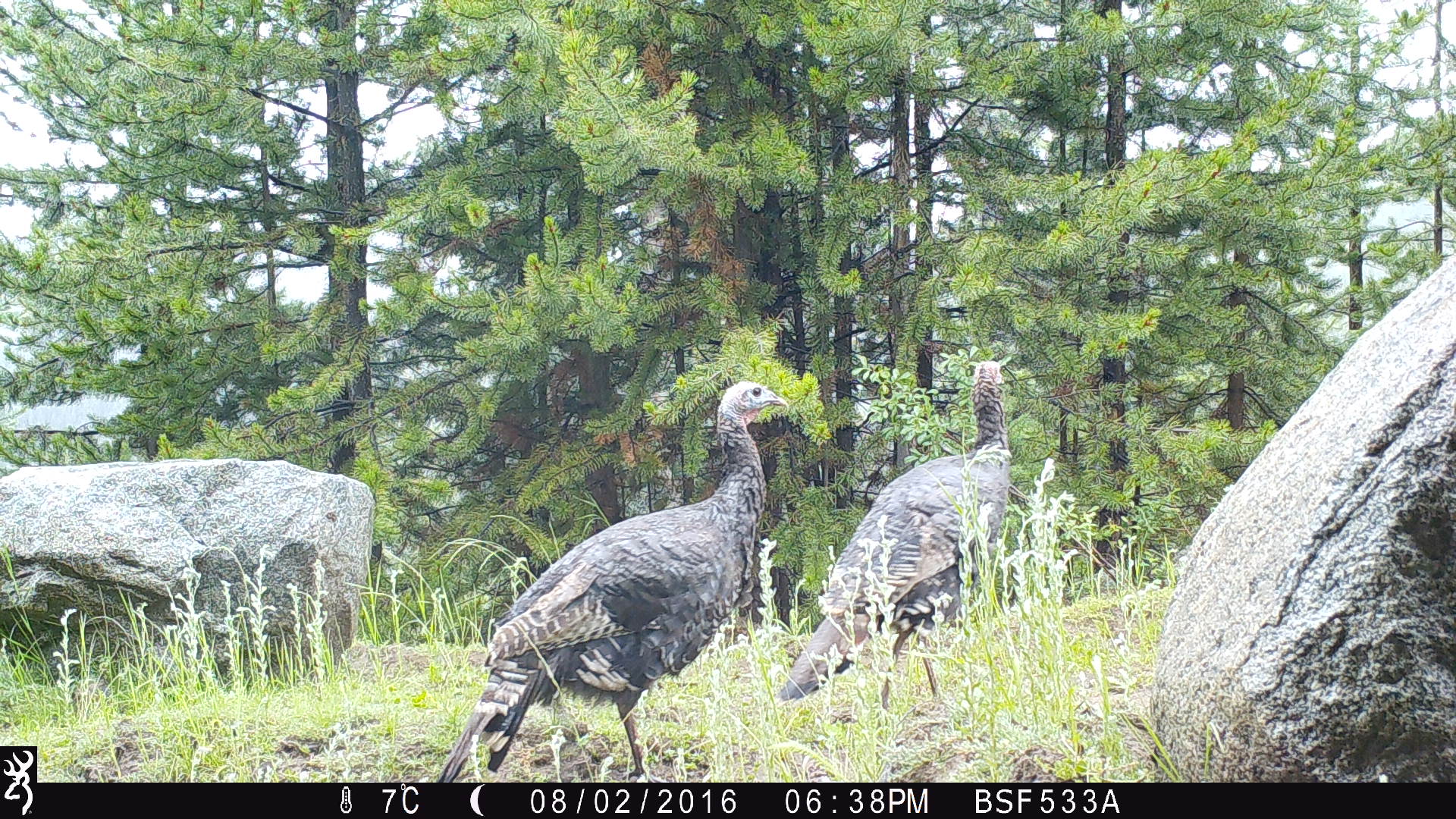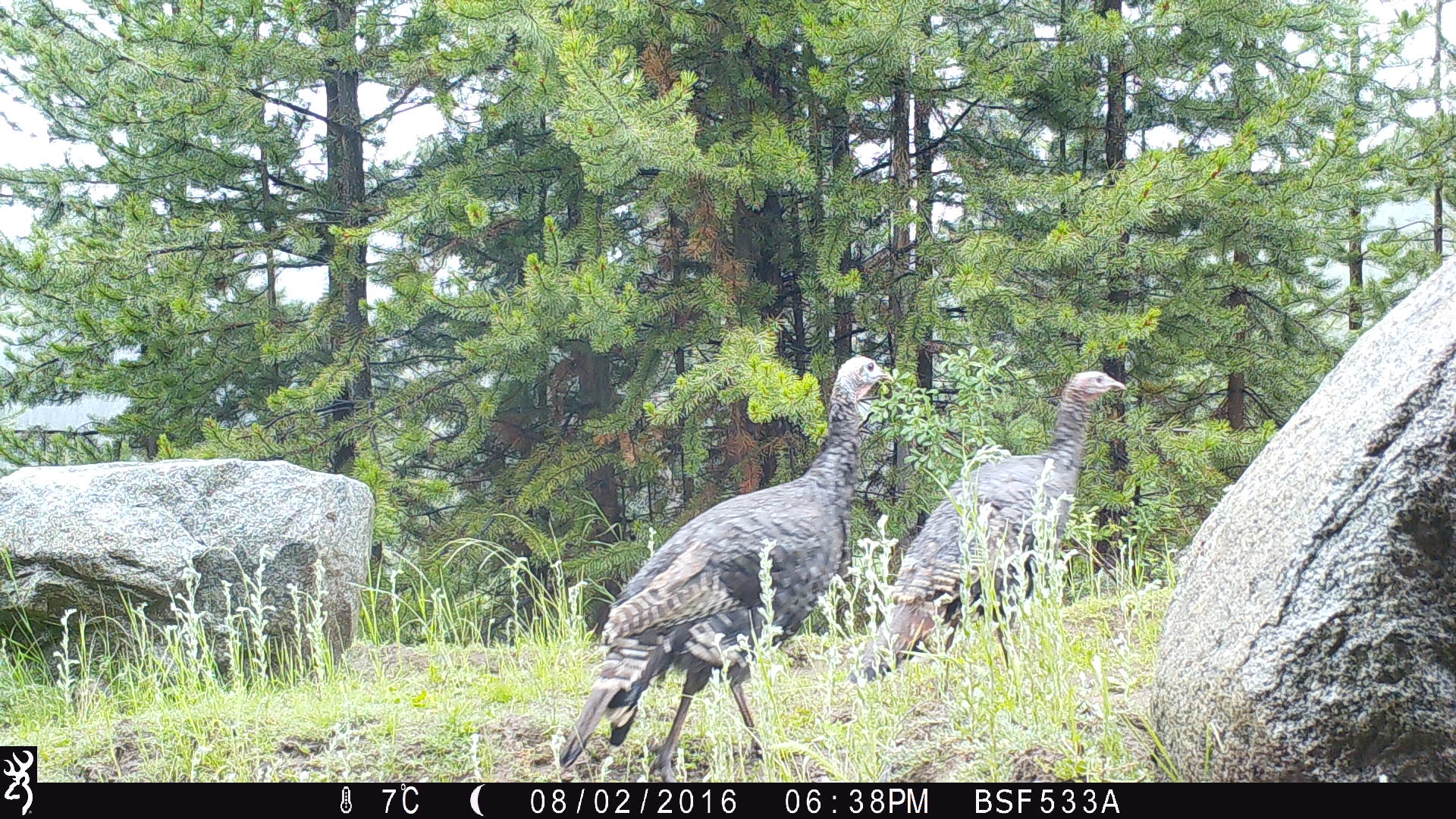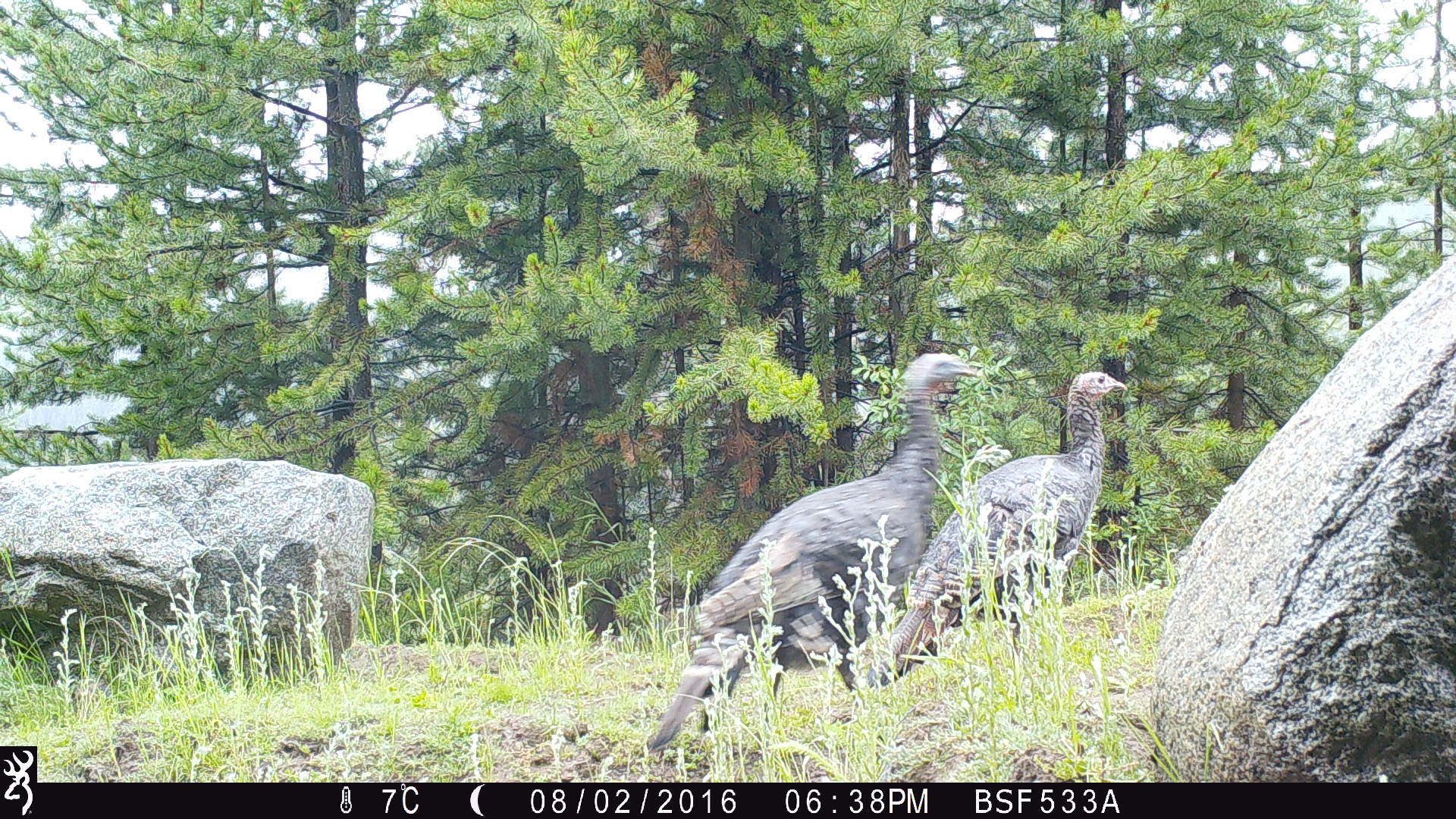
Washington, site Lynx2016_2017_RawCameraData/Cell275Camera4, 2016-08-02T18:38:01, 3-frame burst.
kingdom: Animalia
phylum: Chordata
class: Aves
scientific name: Aves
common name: birds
Aves (birds). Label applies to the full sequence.